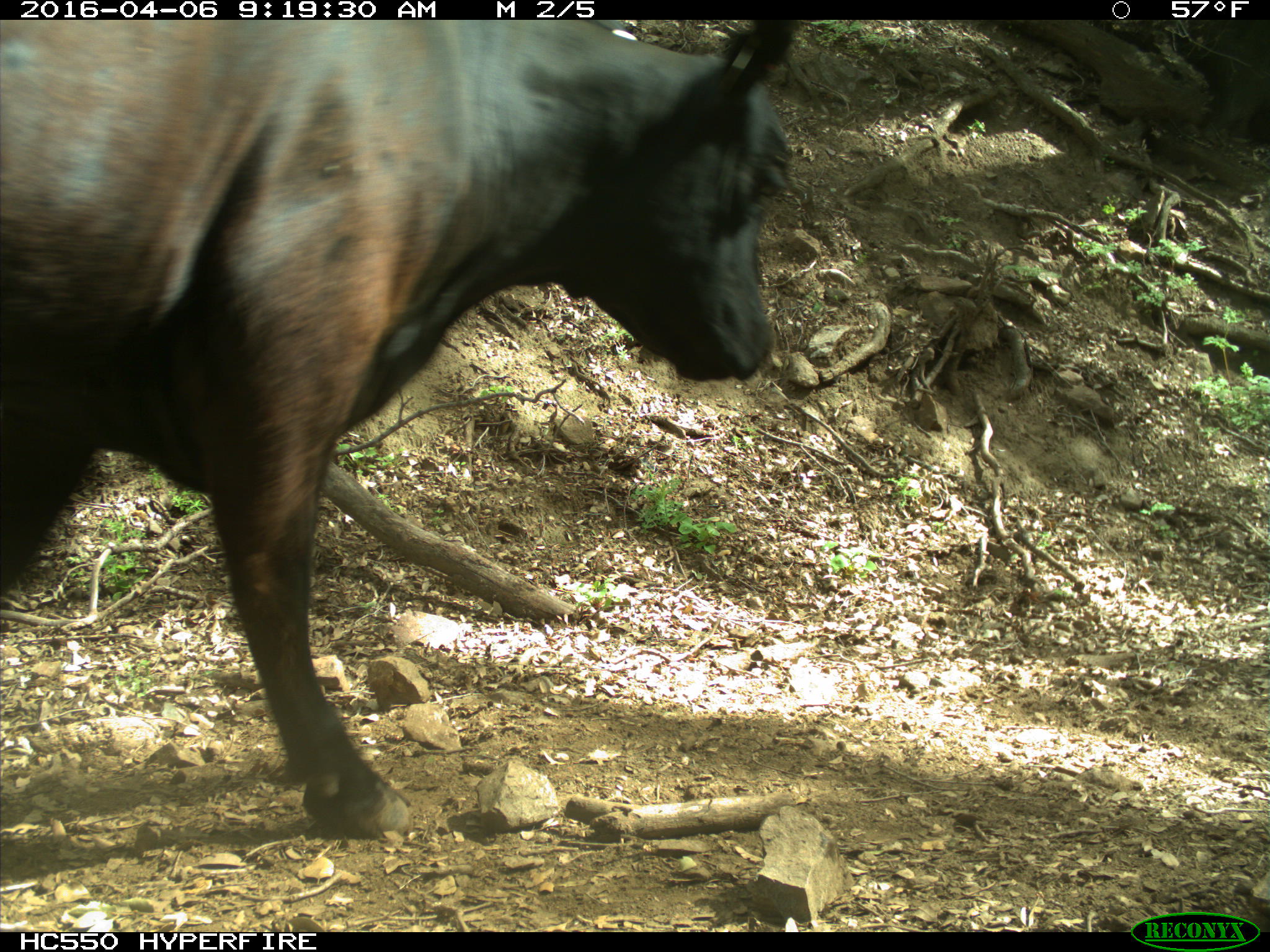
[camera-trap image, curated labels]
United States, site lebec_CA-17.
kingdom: Animalia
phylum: Chordata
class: Mammalia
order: Artiodactyla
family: Bovidae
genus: Bos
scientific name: Bos taurus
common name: domestic cow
Bos taurus (domestic cow).